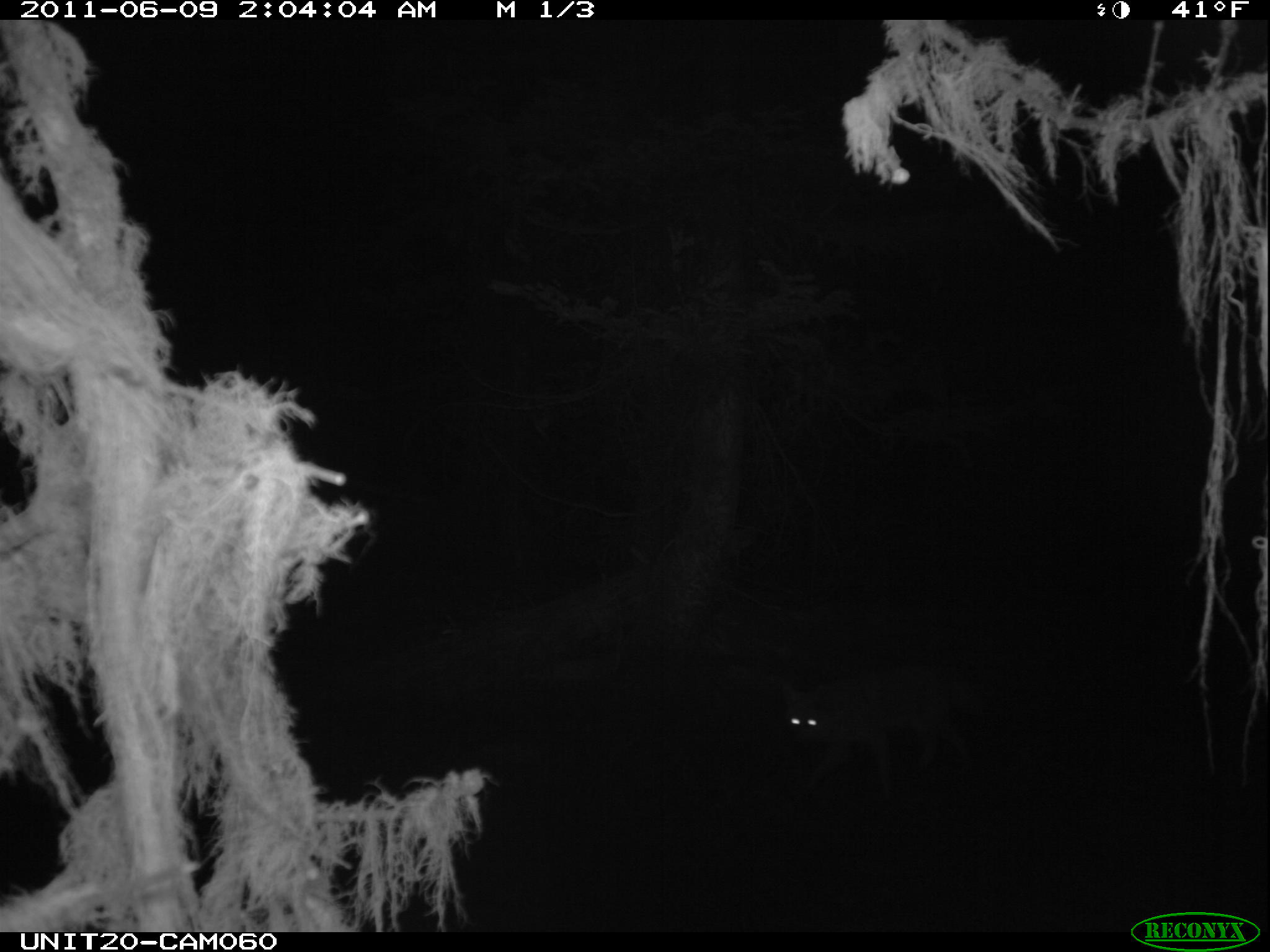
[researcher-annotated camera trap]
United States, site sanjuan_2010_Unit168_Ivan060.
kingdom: Animalia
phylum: Chordata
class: Mammalia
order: Carnivora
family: Canidae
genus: Canis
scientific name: Canis latrans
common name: coyote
Canis latrans (coyote).